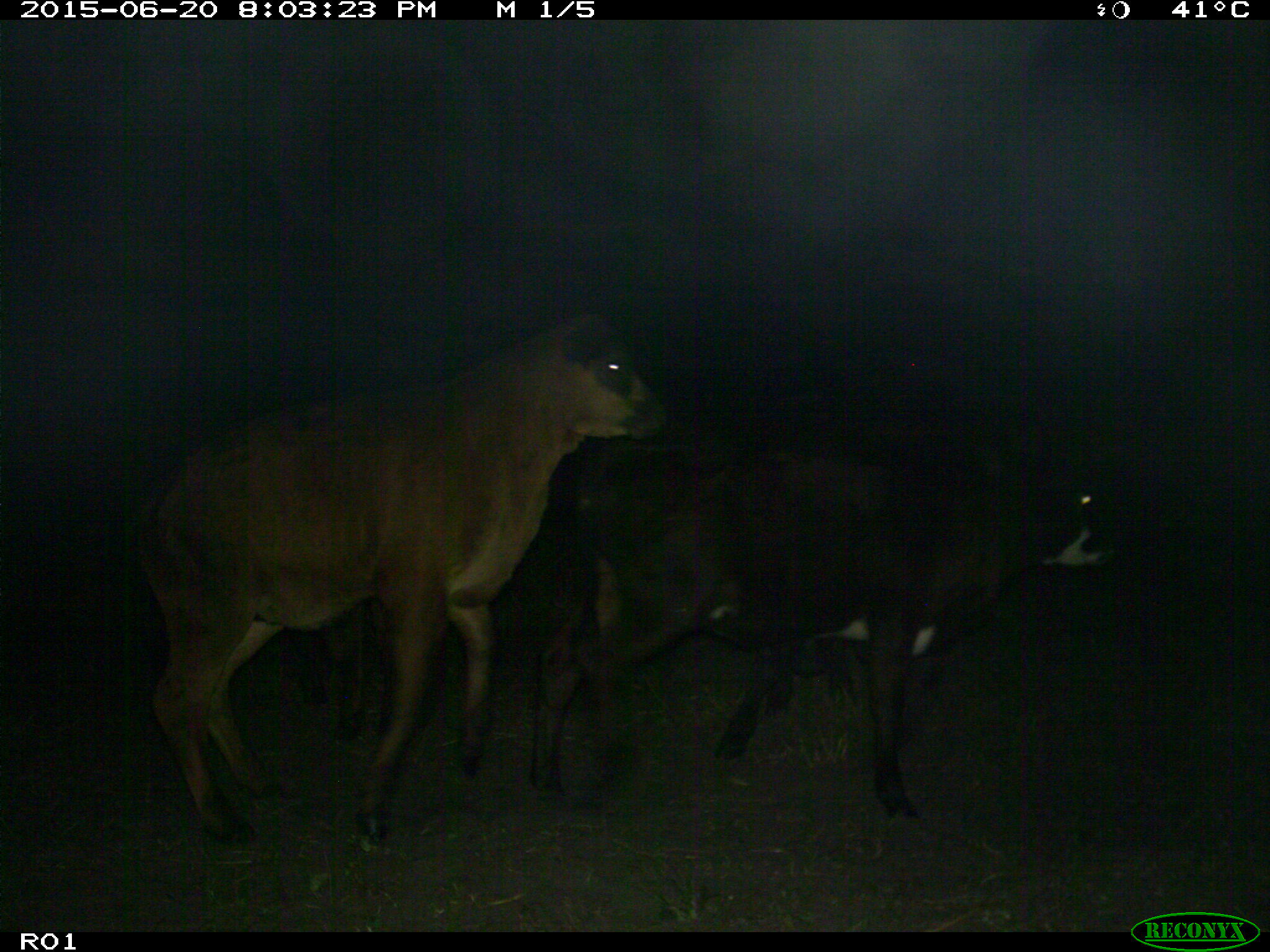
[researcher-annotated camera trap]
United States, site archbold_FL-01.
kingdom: Animalia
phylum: Chordata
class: Mammalia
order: Artiodactyla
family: Bovidae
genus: Bos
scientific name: Bos taurus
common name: domestic cow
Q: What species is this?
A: Bos taurus (domestic cow).